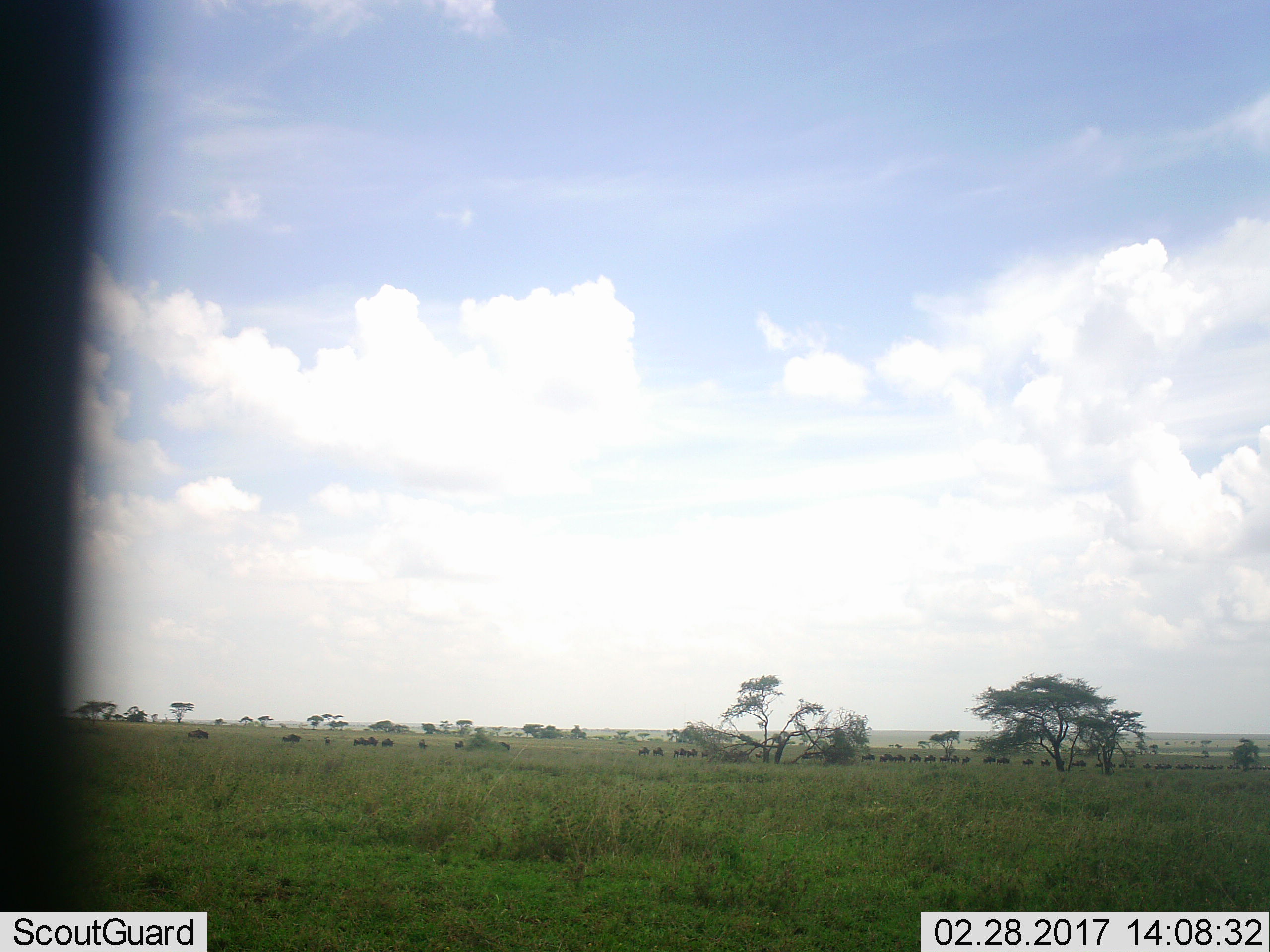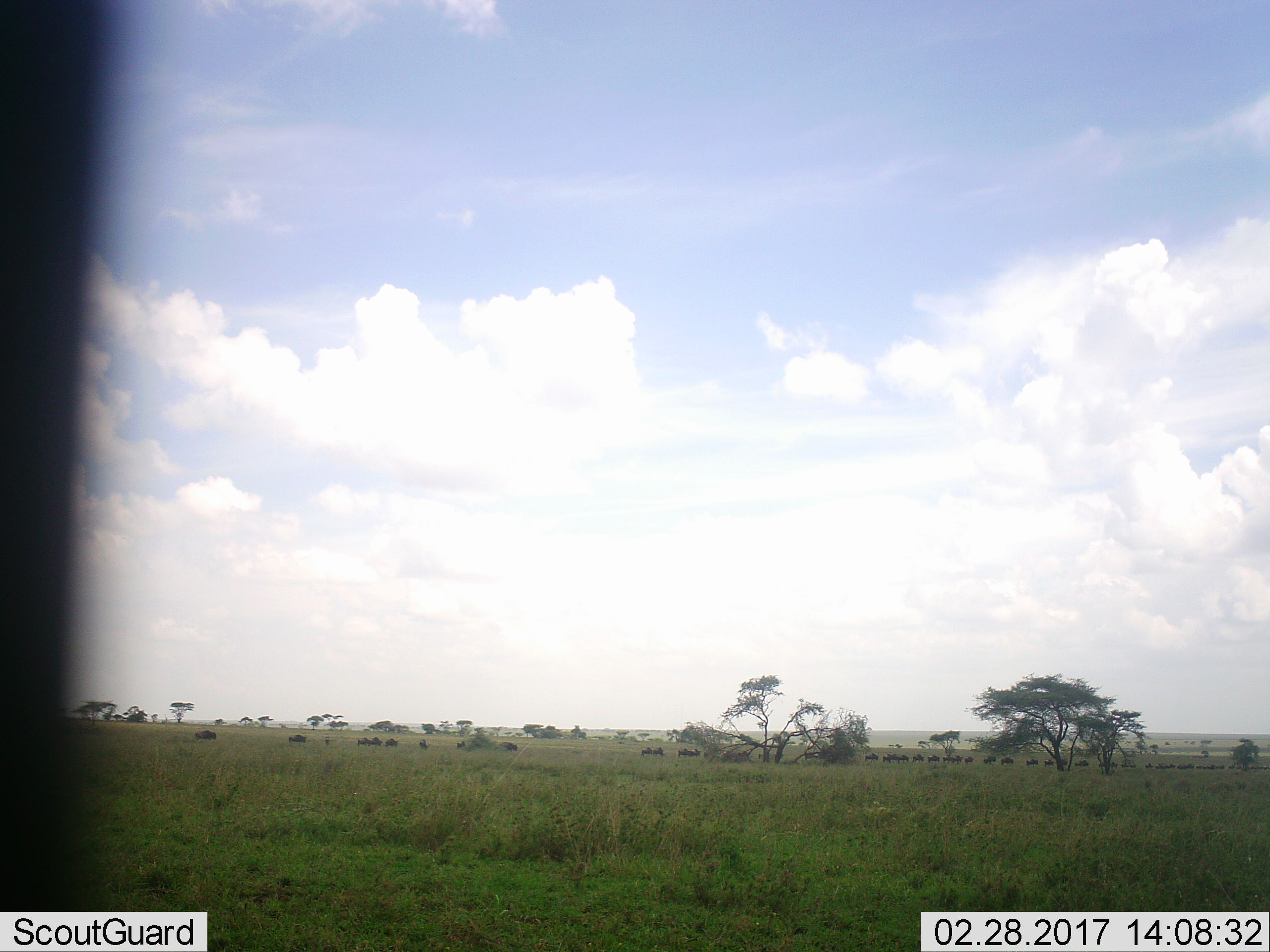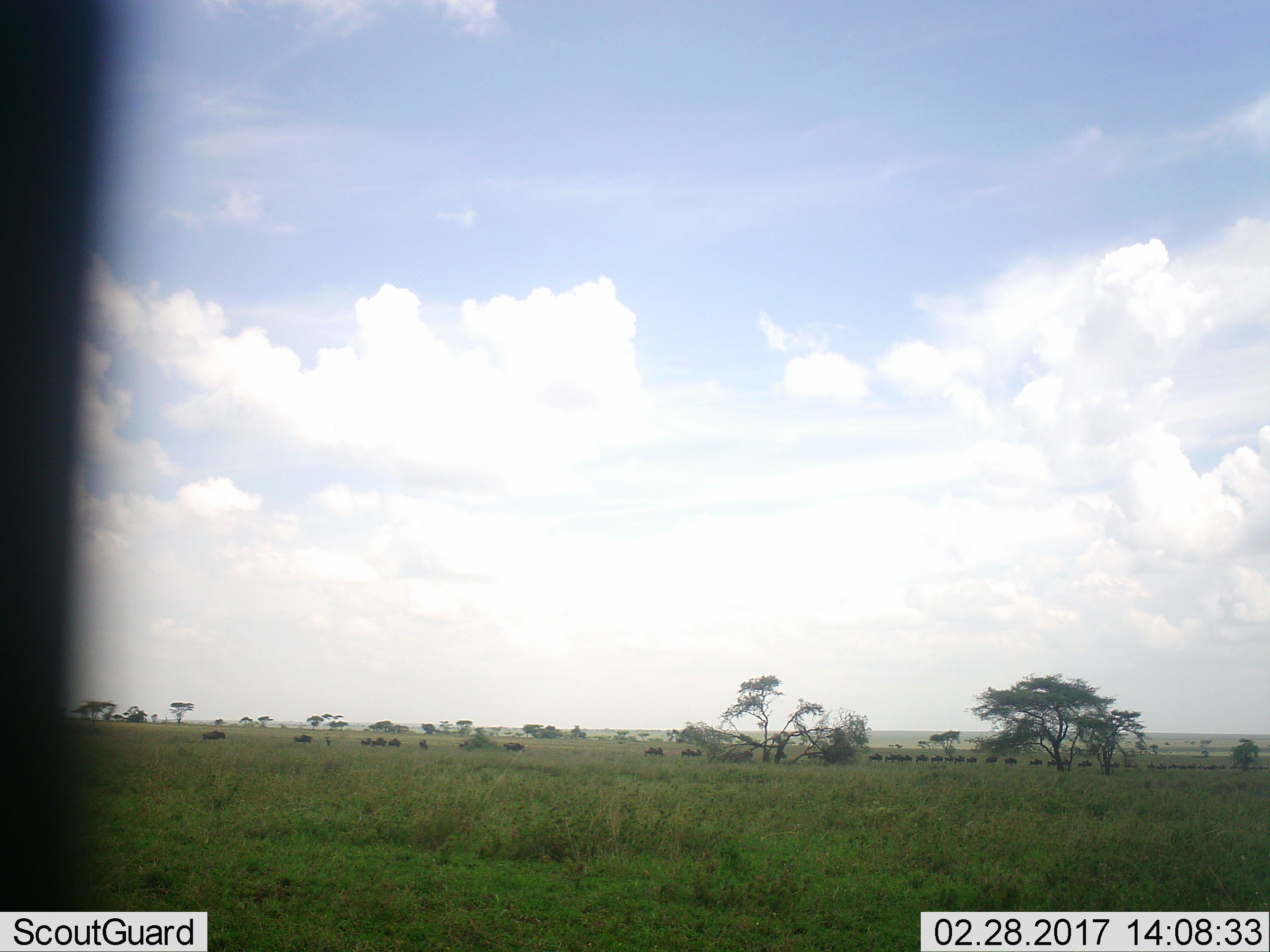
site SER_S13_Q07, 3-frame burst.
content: unidentified animal